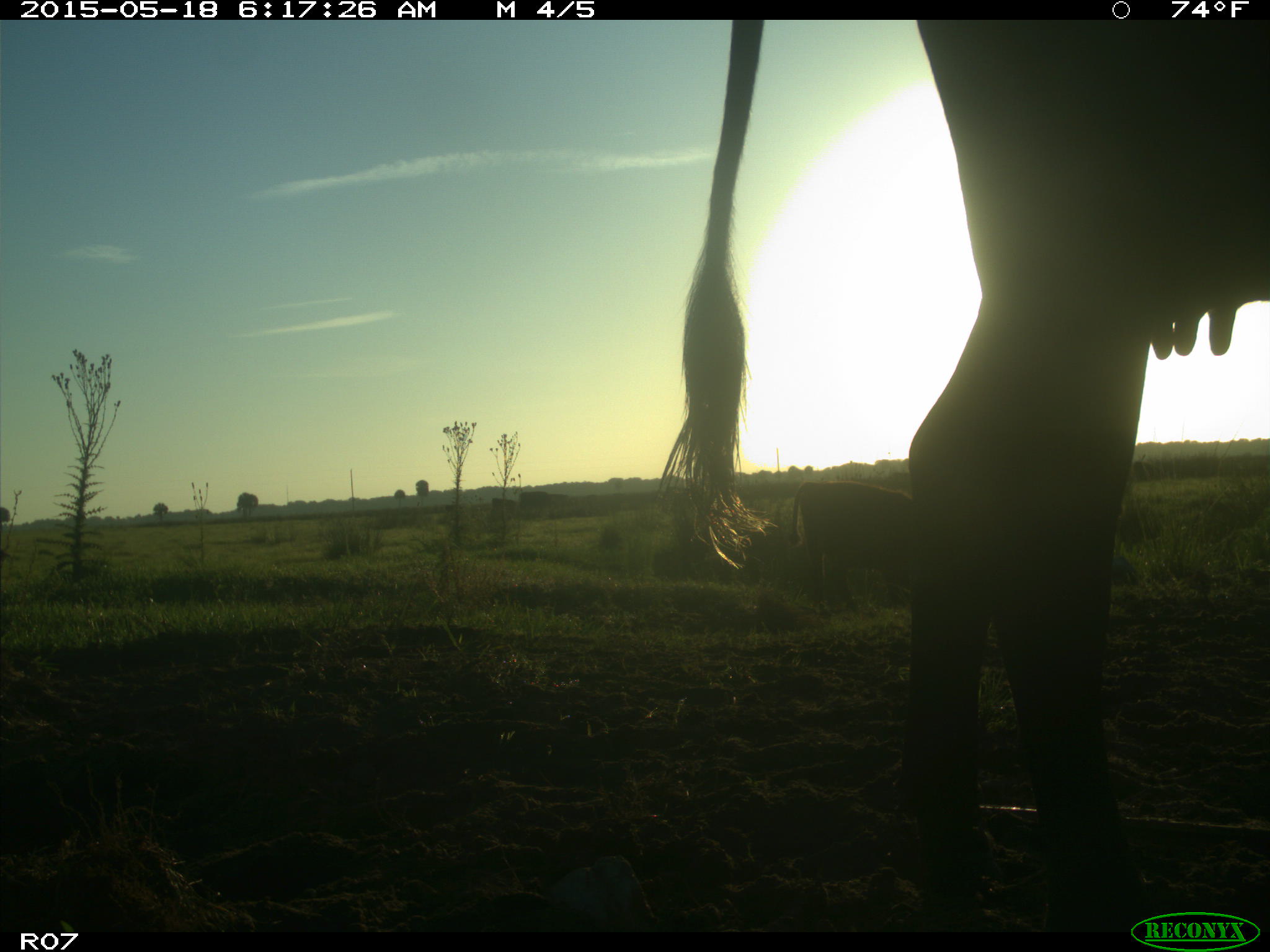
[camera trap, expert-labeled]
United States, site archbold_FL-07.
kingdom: Animalia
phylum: Chordata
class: Mammalia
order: Artiodactyla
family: Bovidae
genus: Bos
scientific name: Bos taurus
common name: domestic cow